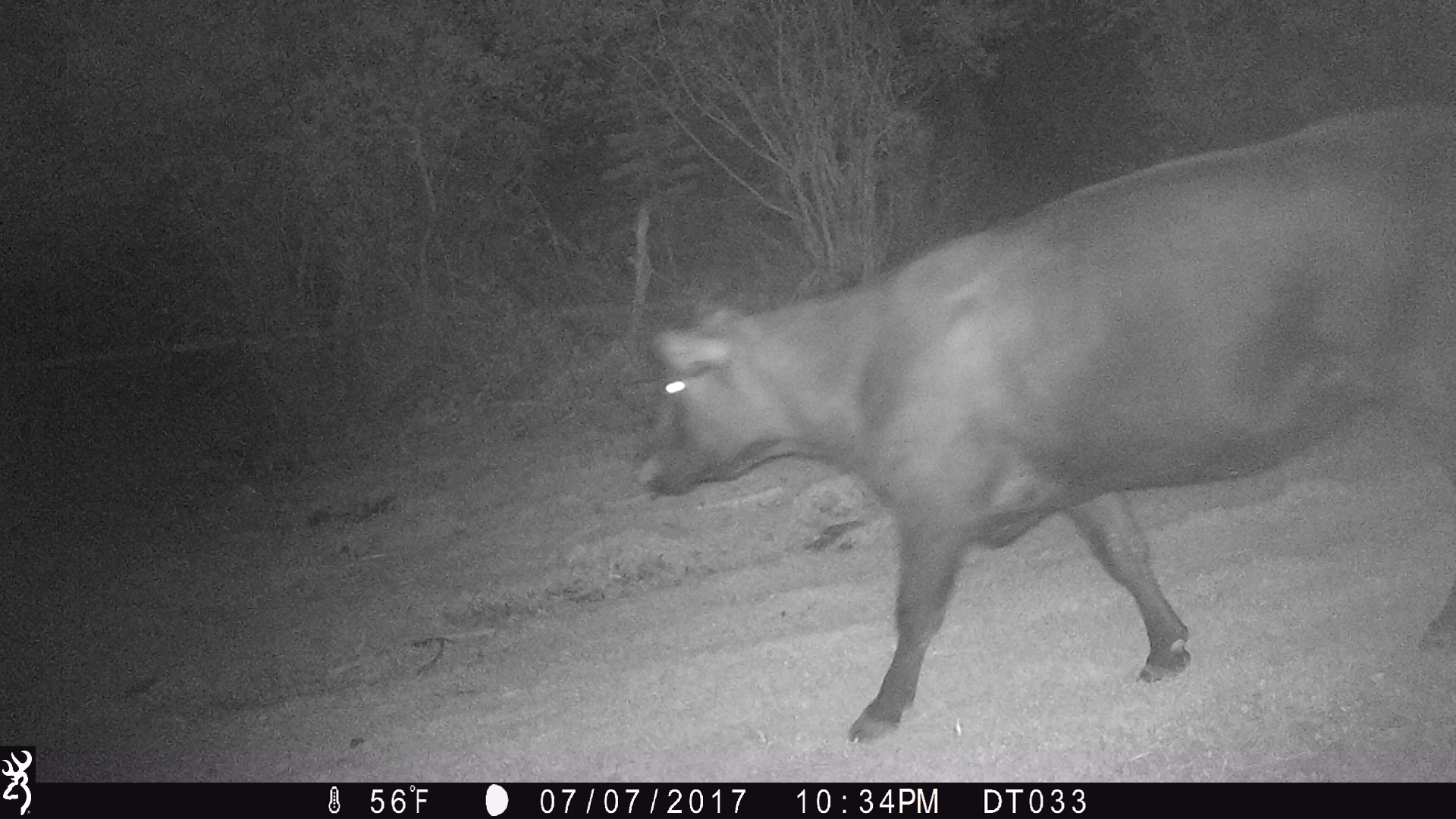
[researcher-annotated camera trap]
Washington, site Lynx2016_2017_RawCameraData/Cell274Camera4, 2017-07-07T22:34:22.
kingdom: Animalia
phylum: Chordata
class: Mammalia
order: Artiodactyla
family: Bovidae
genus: Bos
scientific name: Bos taurus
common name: domestic cattle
Domestic cattle (Bos taurus). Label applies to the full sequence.